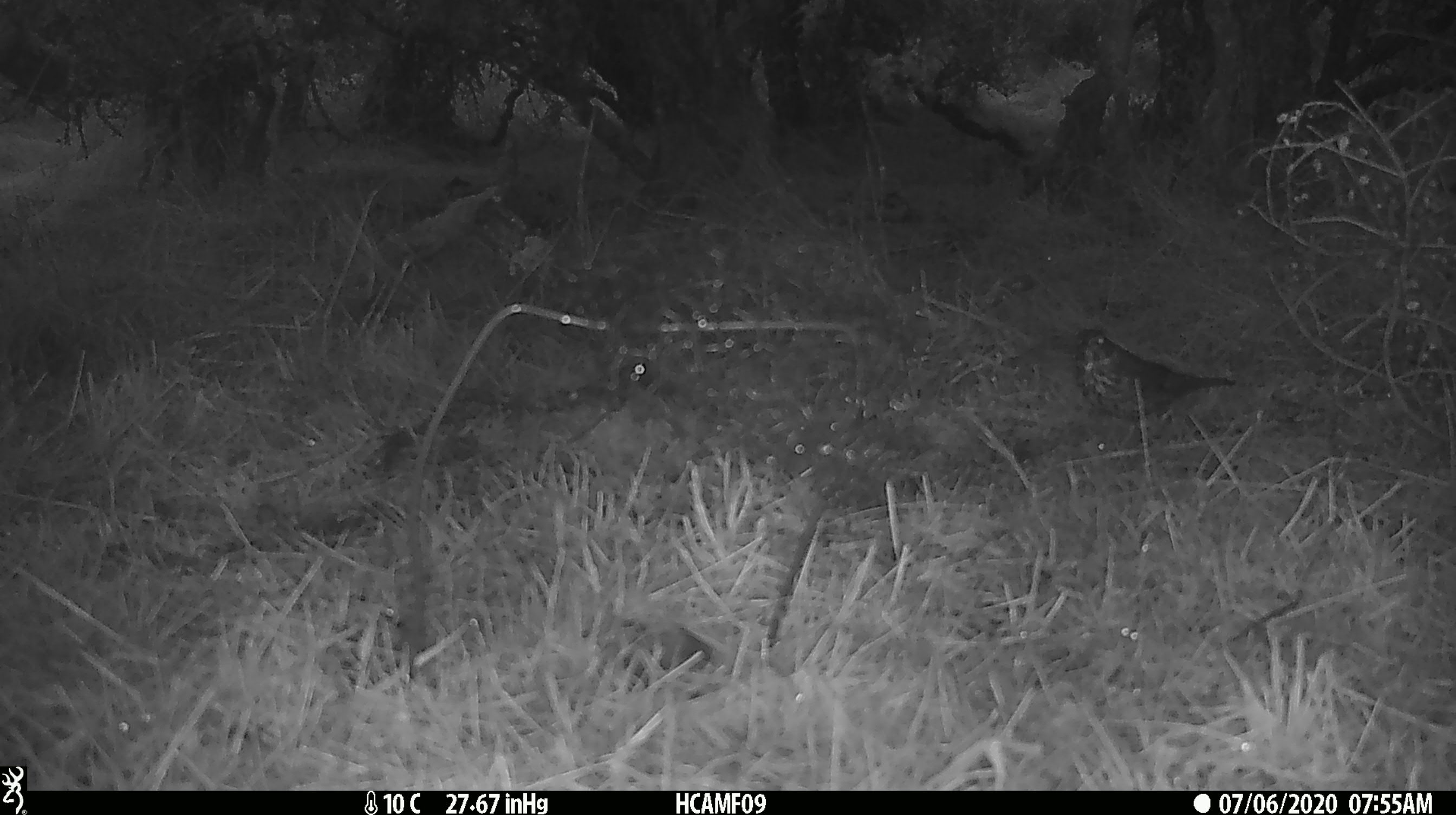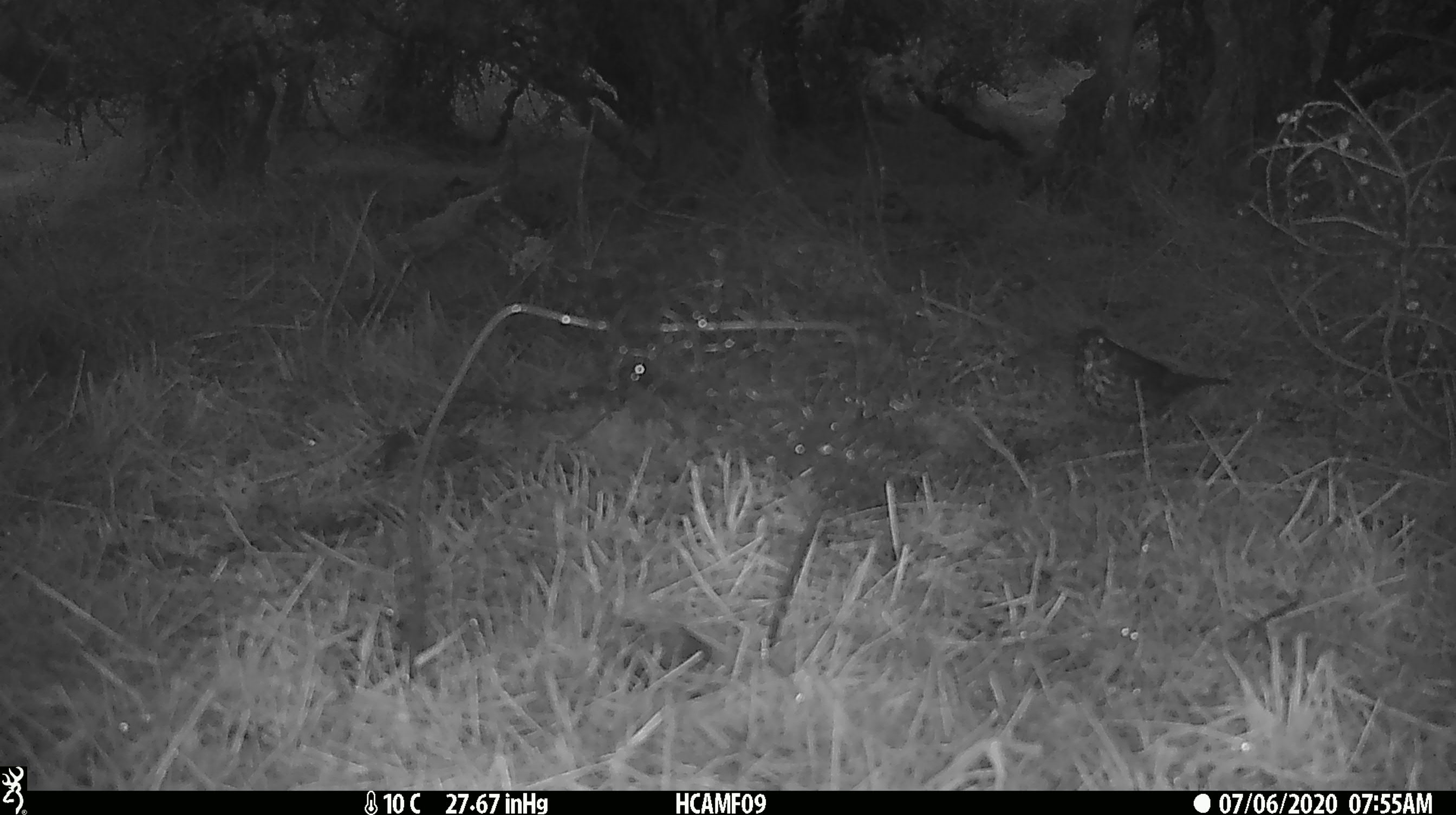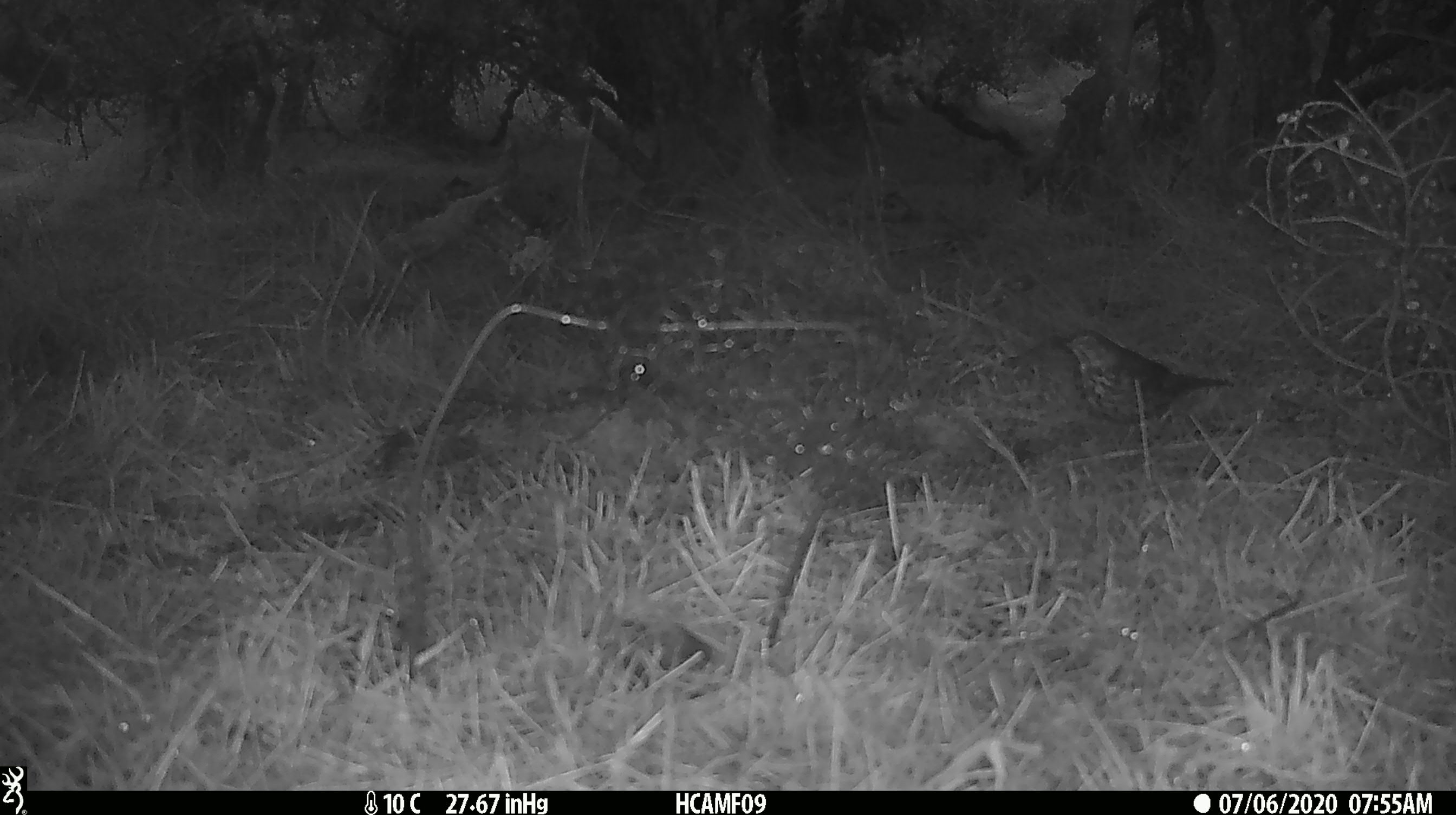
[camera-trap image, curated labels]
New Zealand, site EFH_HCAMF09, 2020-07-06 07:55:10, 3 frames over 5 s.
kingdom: Animalia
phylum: Chordata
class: Aves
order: Passeriformes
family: Turdidae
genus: Turdus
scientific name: Turdus philomelos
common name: song thrush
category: thrush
Thrush (song thrush) (Turdus philomelos).